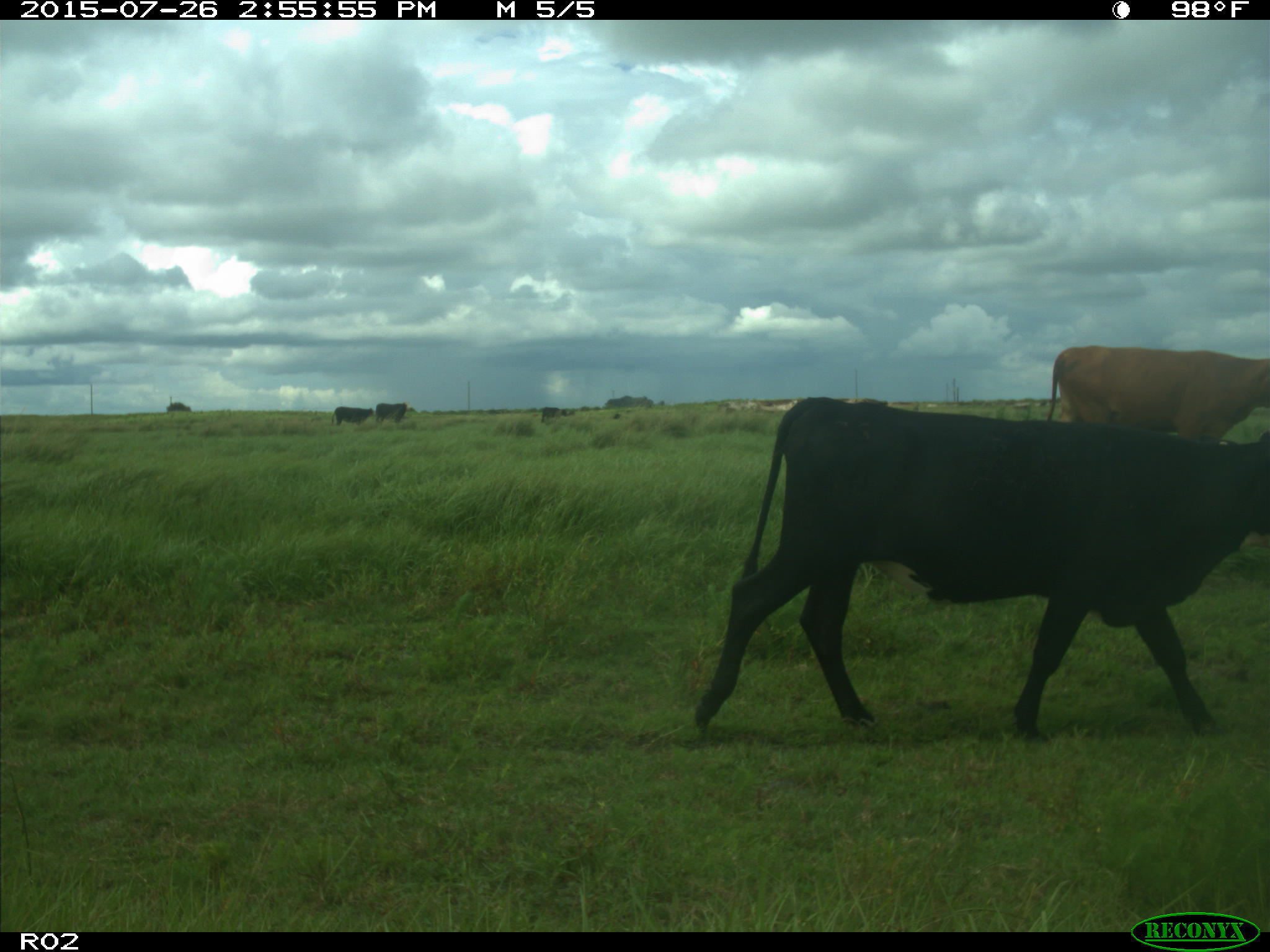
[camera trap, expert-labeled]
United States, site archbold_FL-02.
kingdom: Animalia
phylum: Chordata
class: Mammalia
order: Artiodactyla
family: Bovidae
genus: Bos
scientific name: Bos taurus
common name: domestic cow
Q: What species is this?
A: Bos taurus (domestic cow).